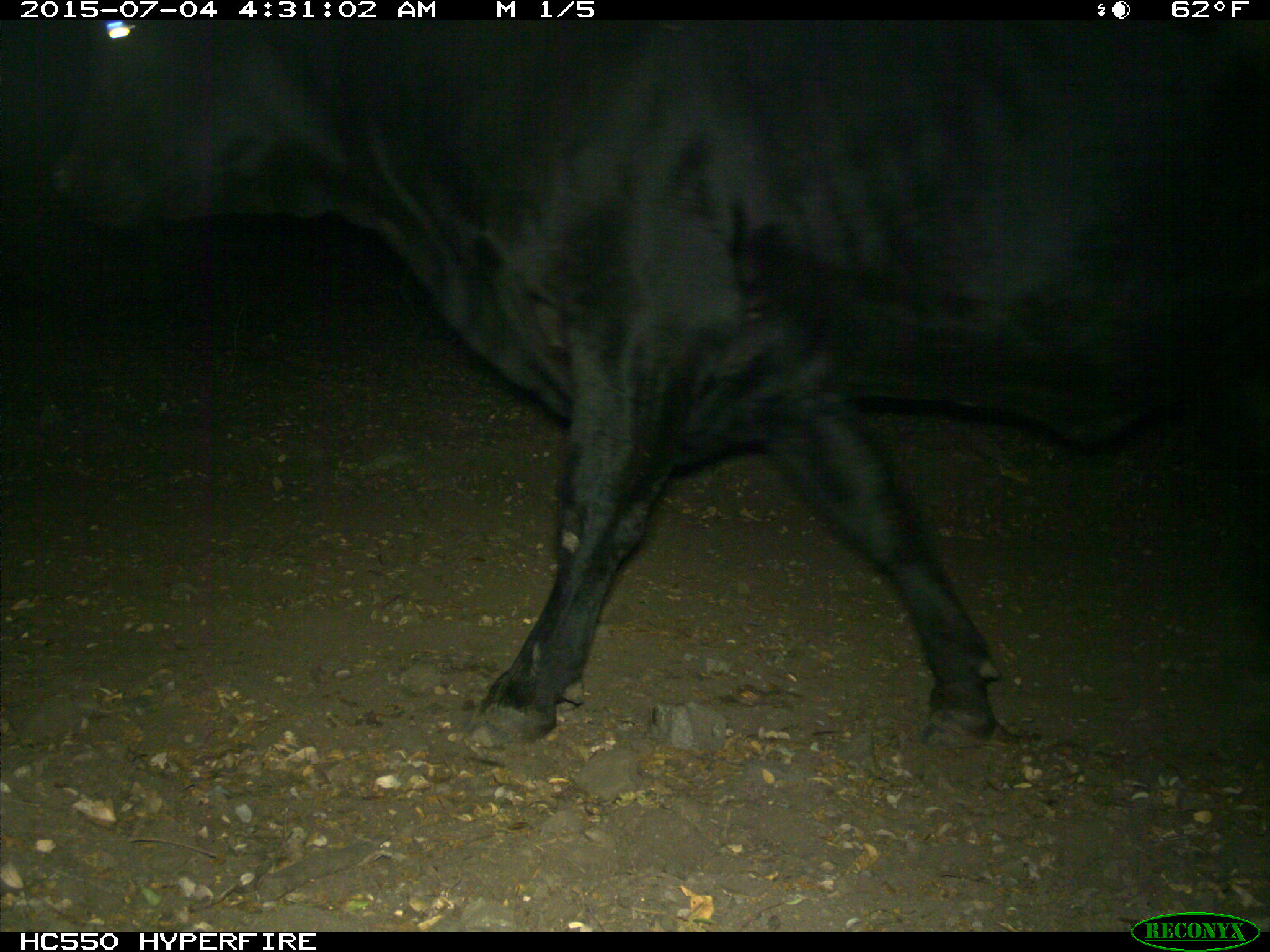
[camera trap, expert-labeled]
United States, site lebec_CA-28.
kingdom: Animalia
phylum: Chordata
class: Mammalia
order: Artiodactyla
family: Bovidae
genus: Bos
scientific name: Bos taurus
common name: domestic cow